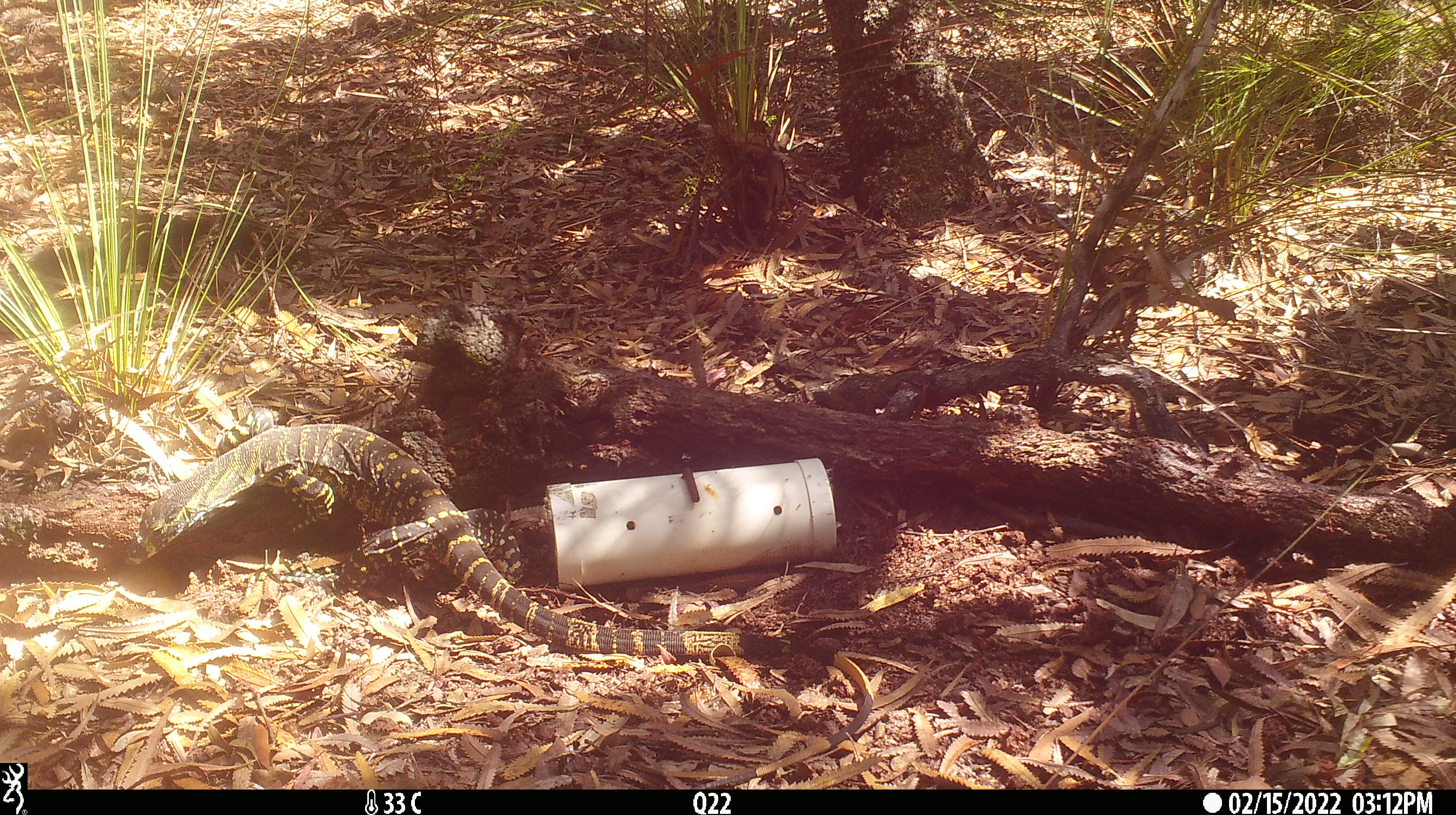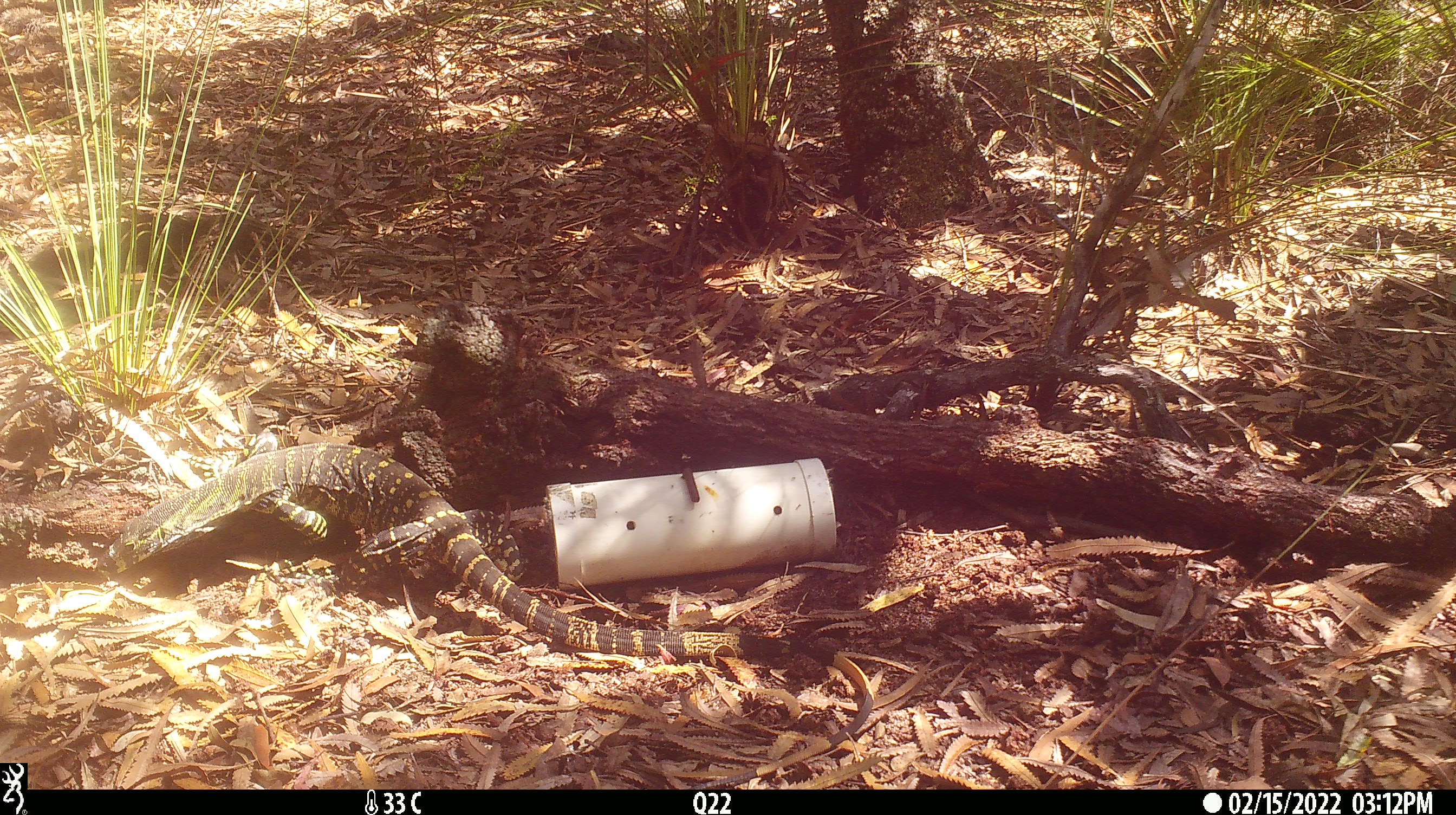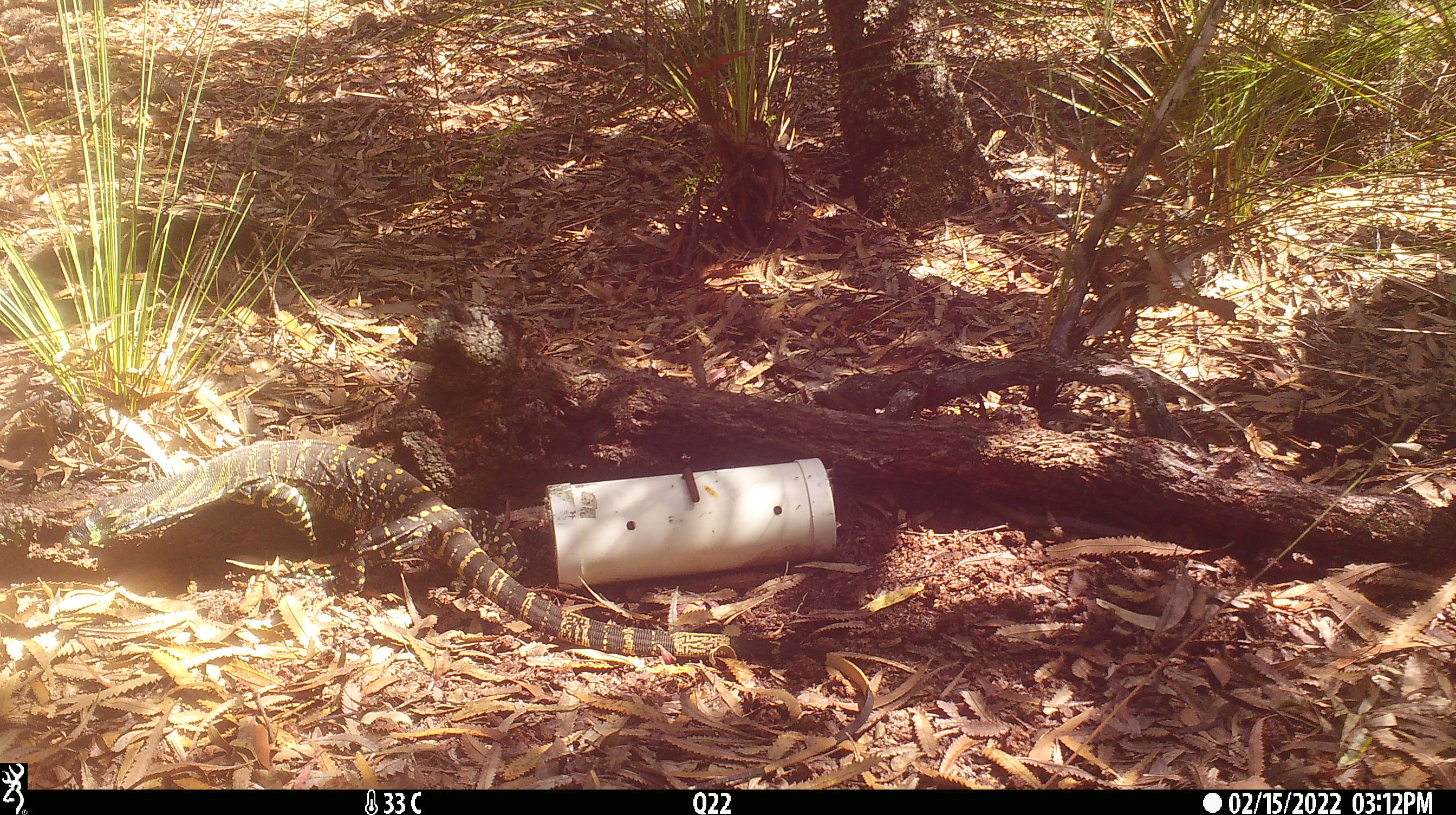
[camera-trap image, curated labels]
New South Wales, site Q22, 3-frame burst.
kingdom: Animalia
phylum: Chordata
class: Reptilia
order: Squamata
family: Varanidae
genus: Varanus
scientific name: Varanus varius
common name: lace monitor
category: goanna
Goanna (lace monitor) (Varanus varius).